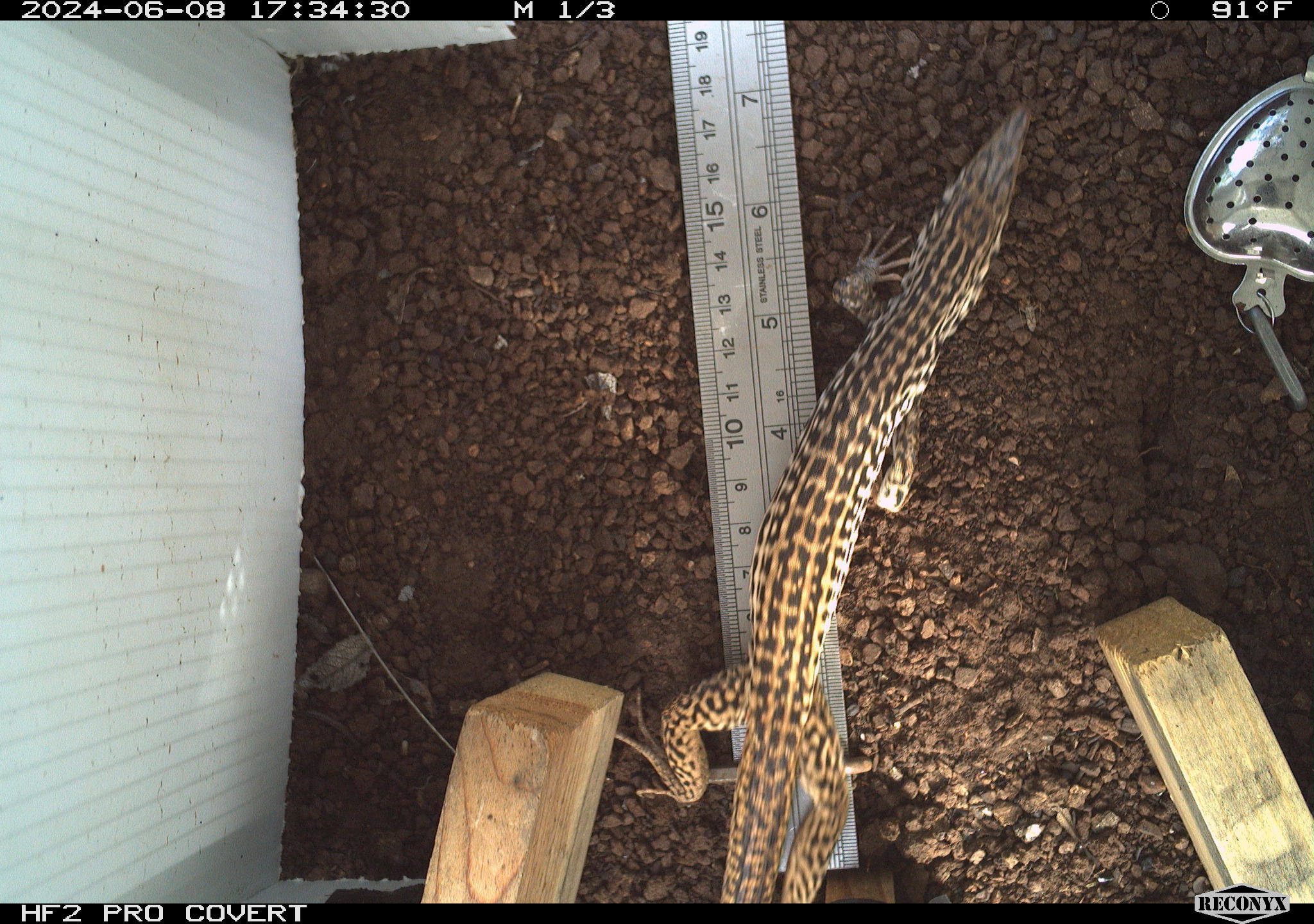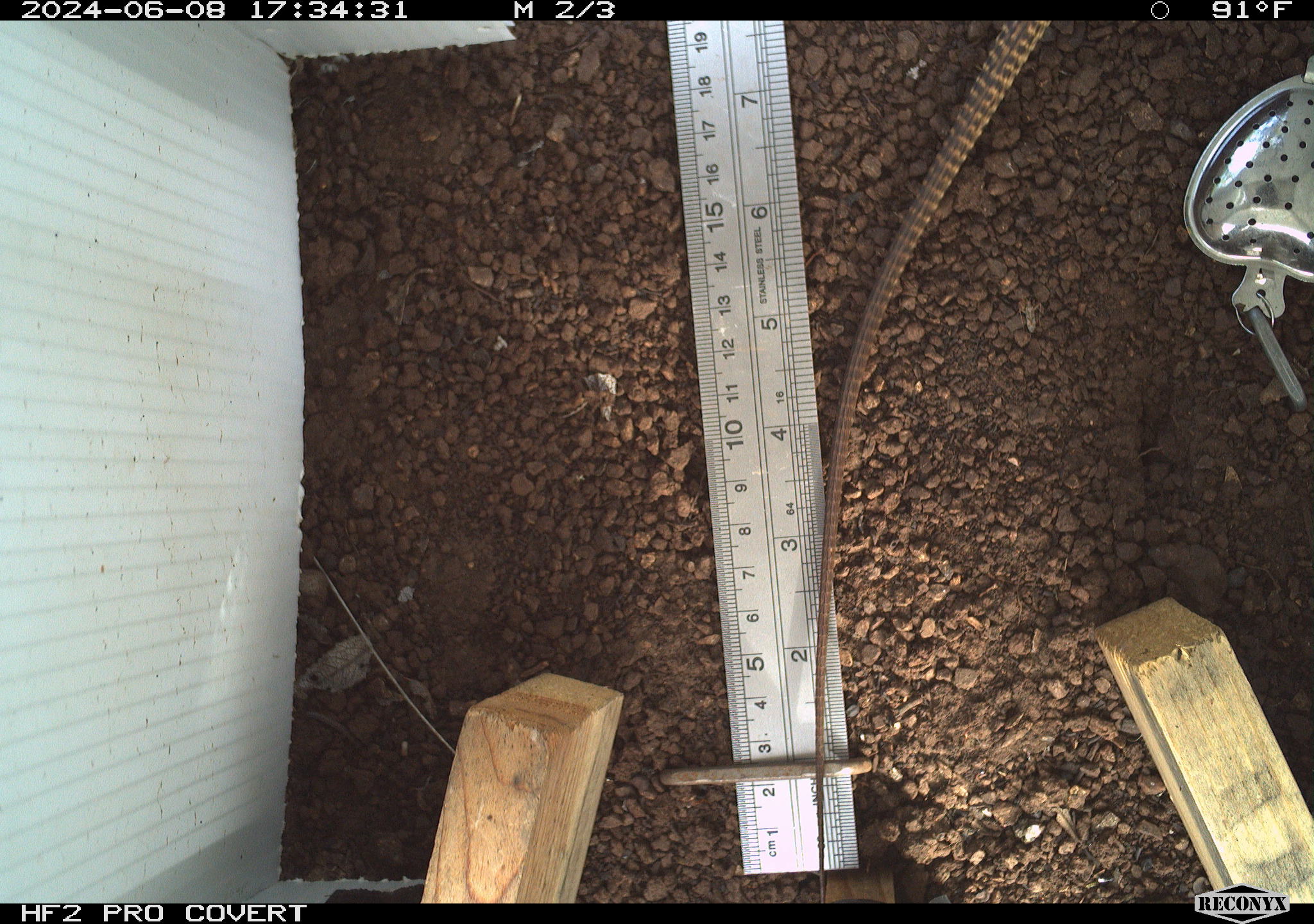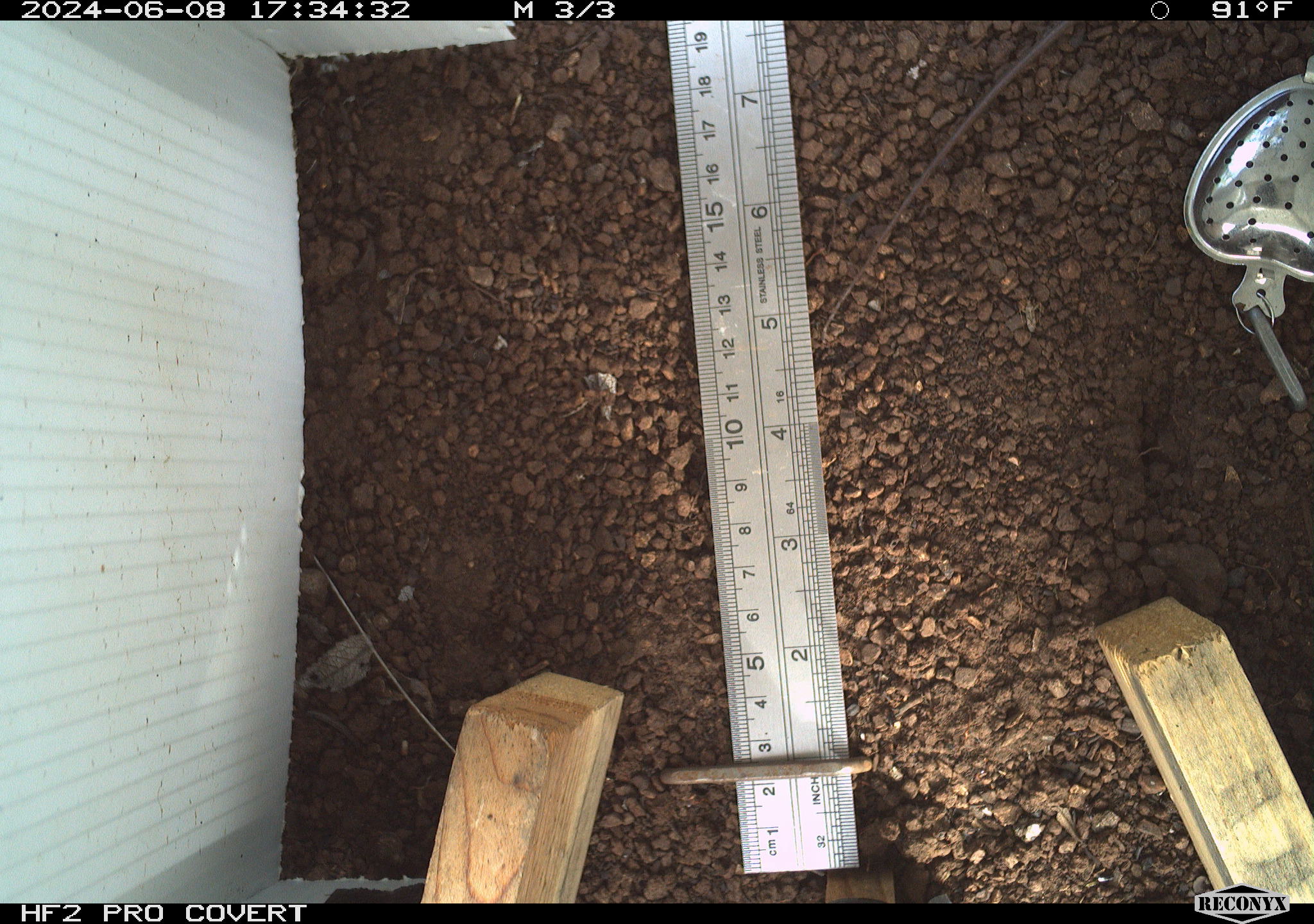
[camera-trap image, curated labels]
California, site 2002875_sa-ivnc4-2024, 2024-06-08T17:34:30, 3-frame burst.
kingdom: Animalia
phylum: Chordata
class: Reptilia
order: Squamata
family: Teiidae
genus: Aspidoscelis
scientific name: Aspidoscelis tigris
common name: western whiptail